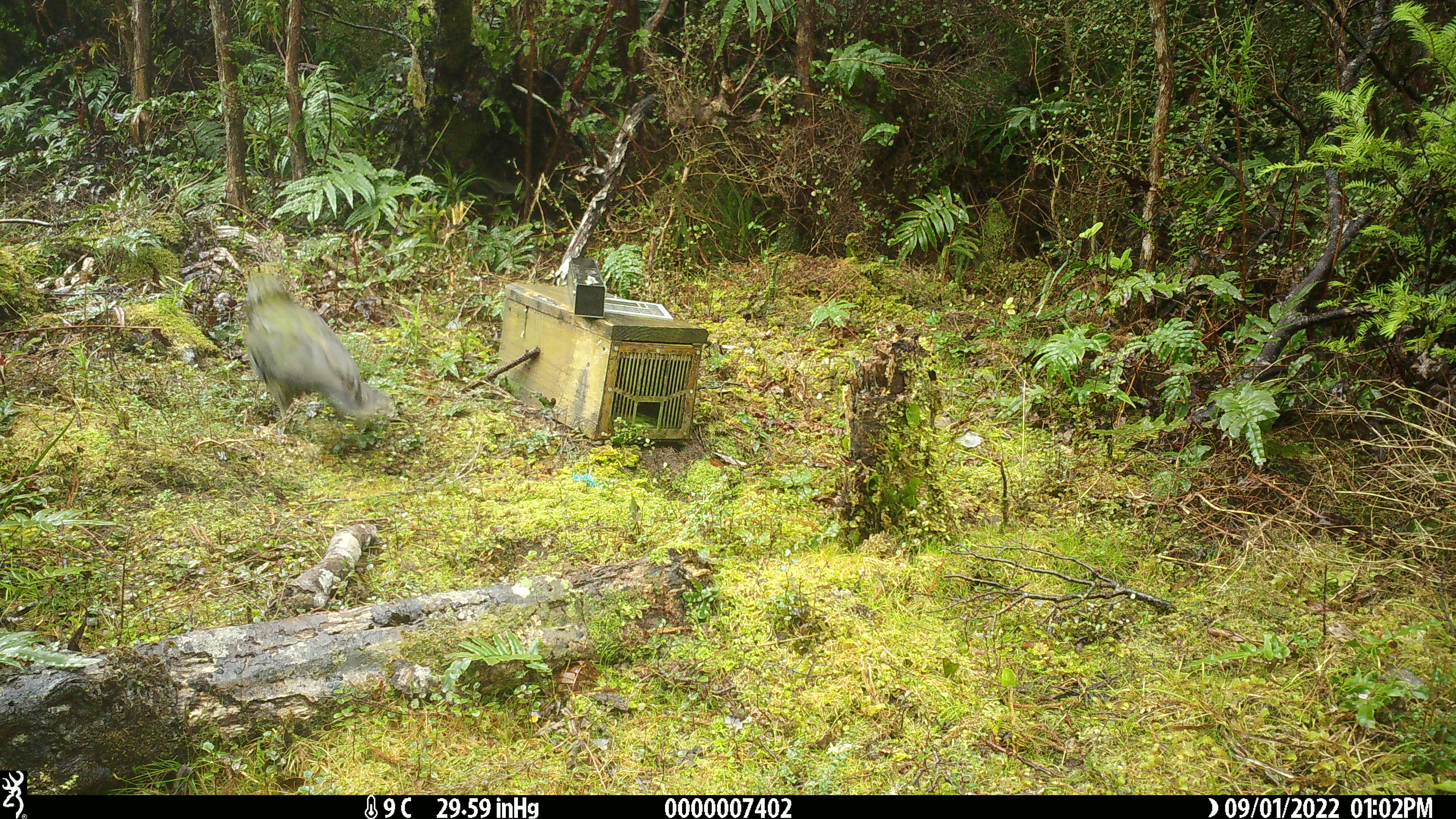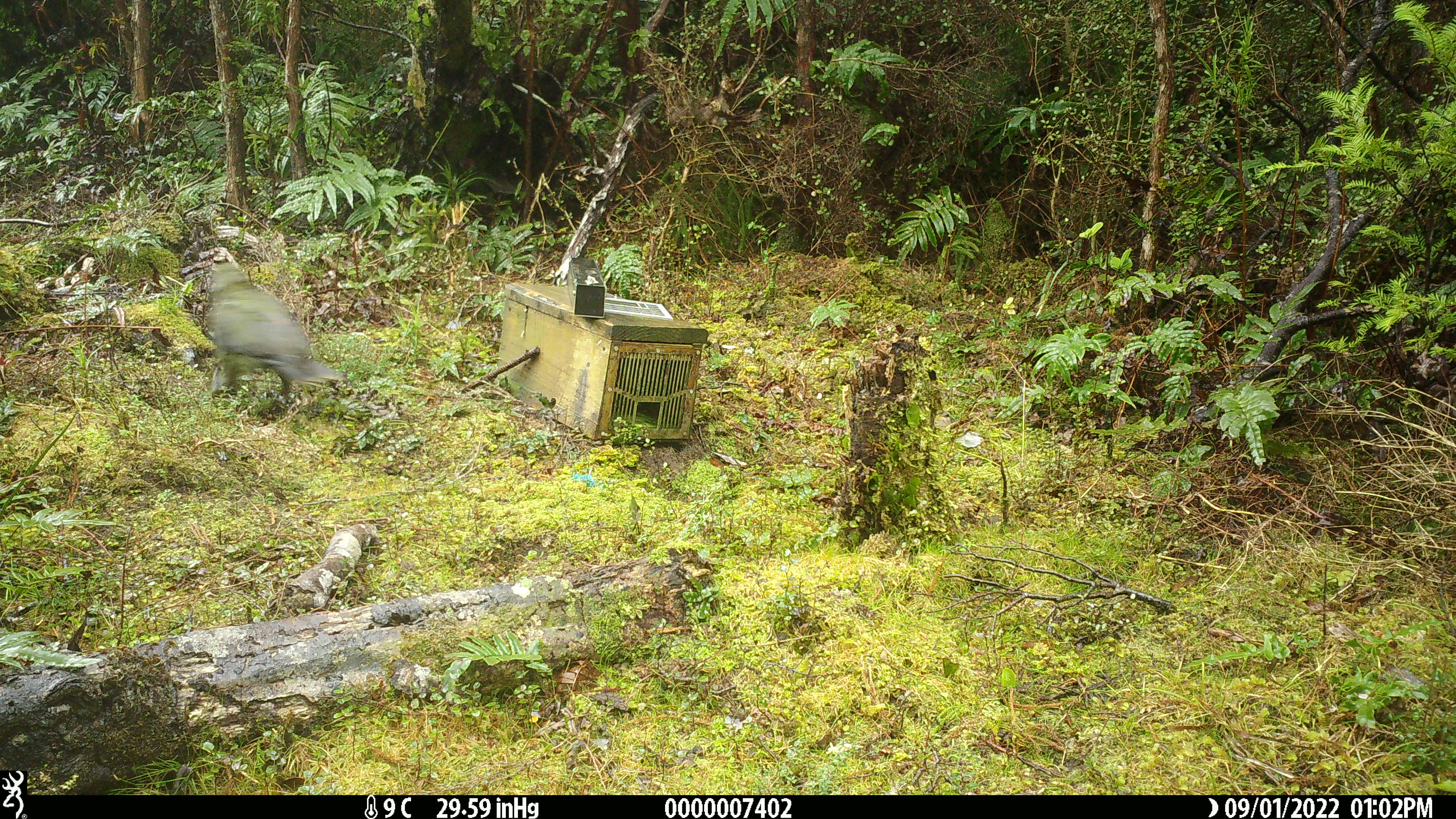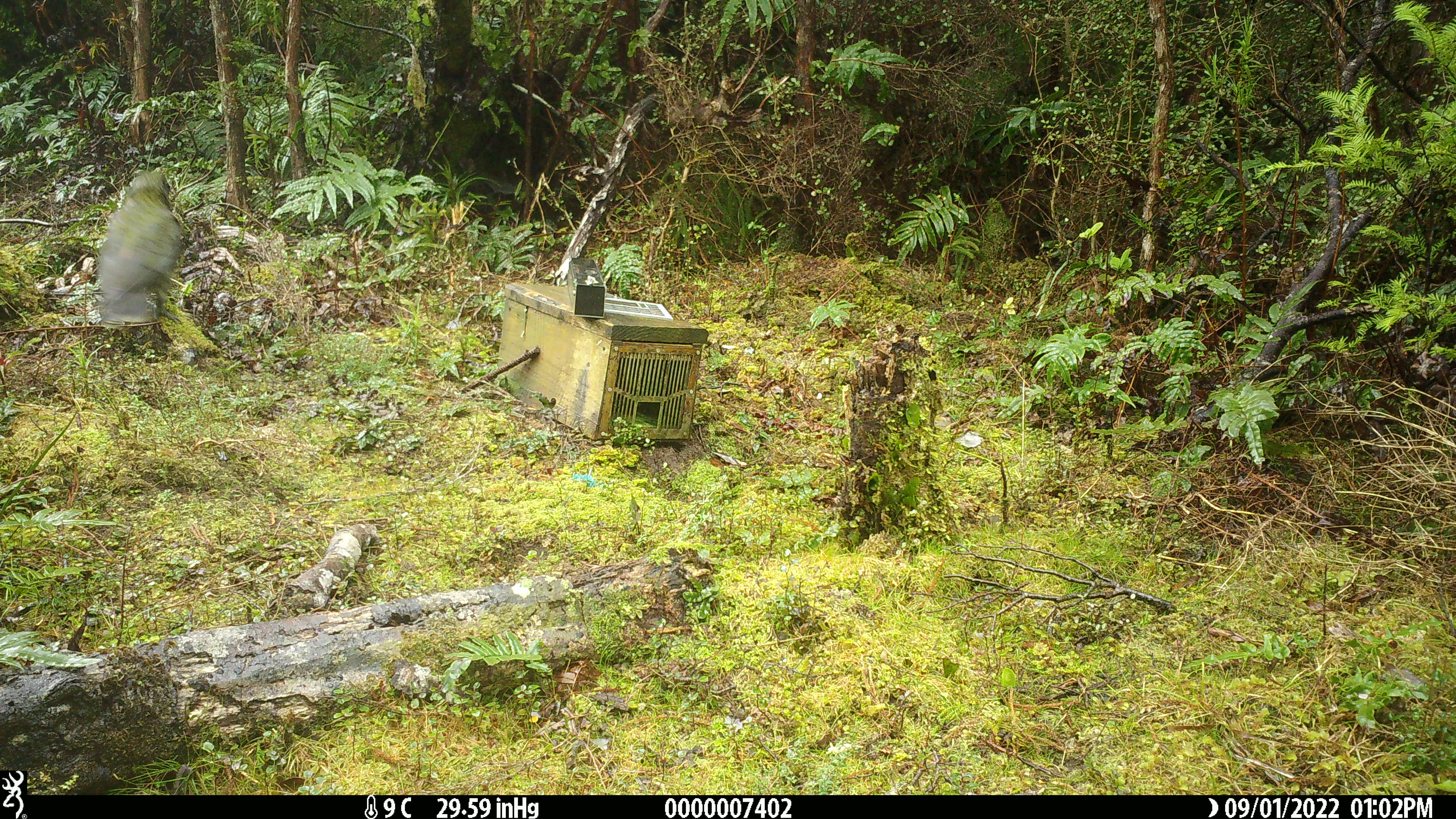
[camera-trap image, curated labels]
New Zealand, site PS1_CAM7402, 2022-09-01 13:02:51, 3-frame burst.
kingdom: Animalia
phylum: Chordata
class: Aves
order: Psittaciformes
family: Strigopidae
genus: Nestor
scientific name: Nestor notabilis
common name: kea